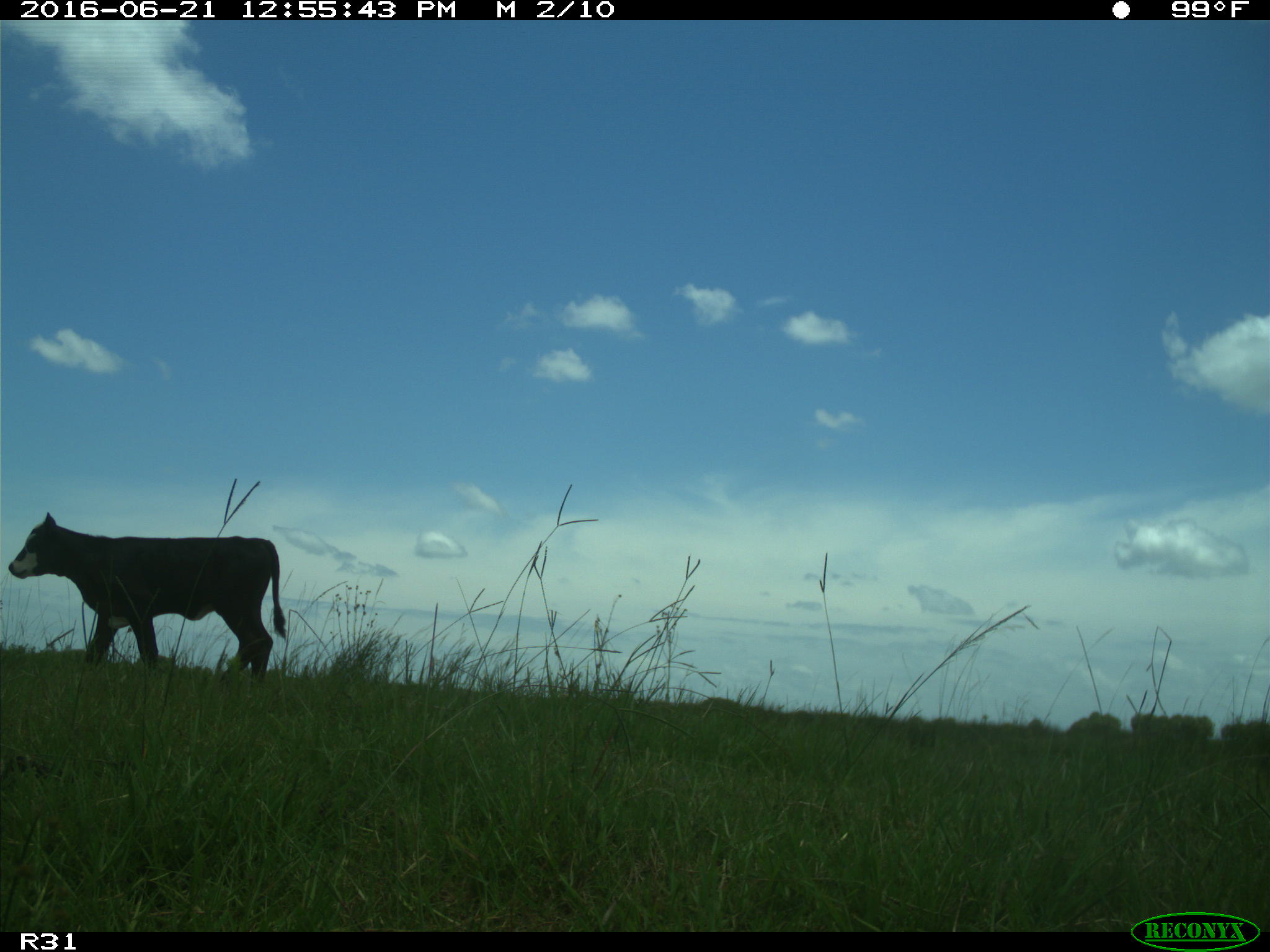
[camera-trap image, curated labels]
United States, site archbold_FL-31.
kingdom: Animalia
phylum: Chordata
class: Mammalia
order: Artiodactyla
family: Bovidae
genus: Bos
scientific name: Bos taurus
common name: domestic cow